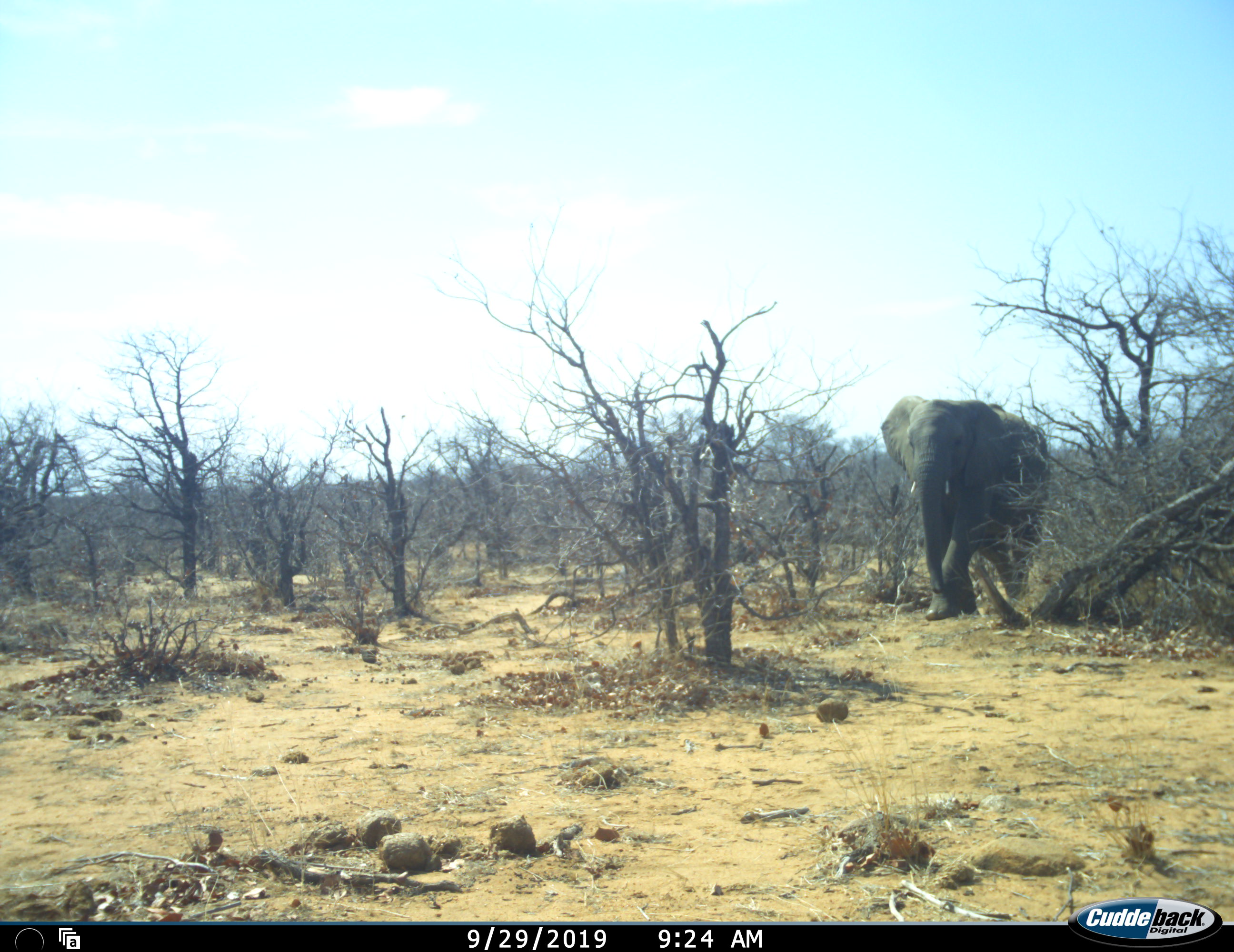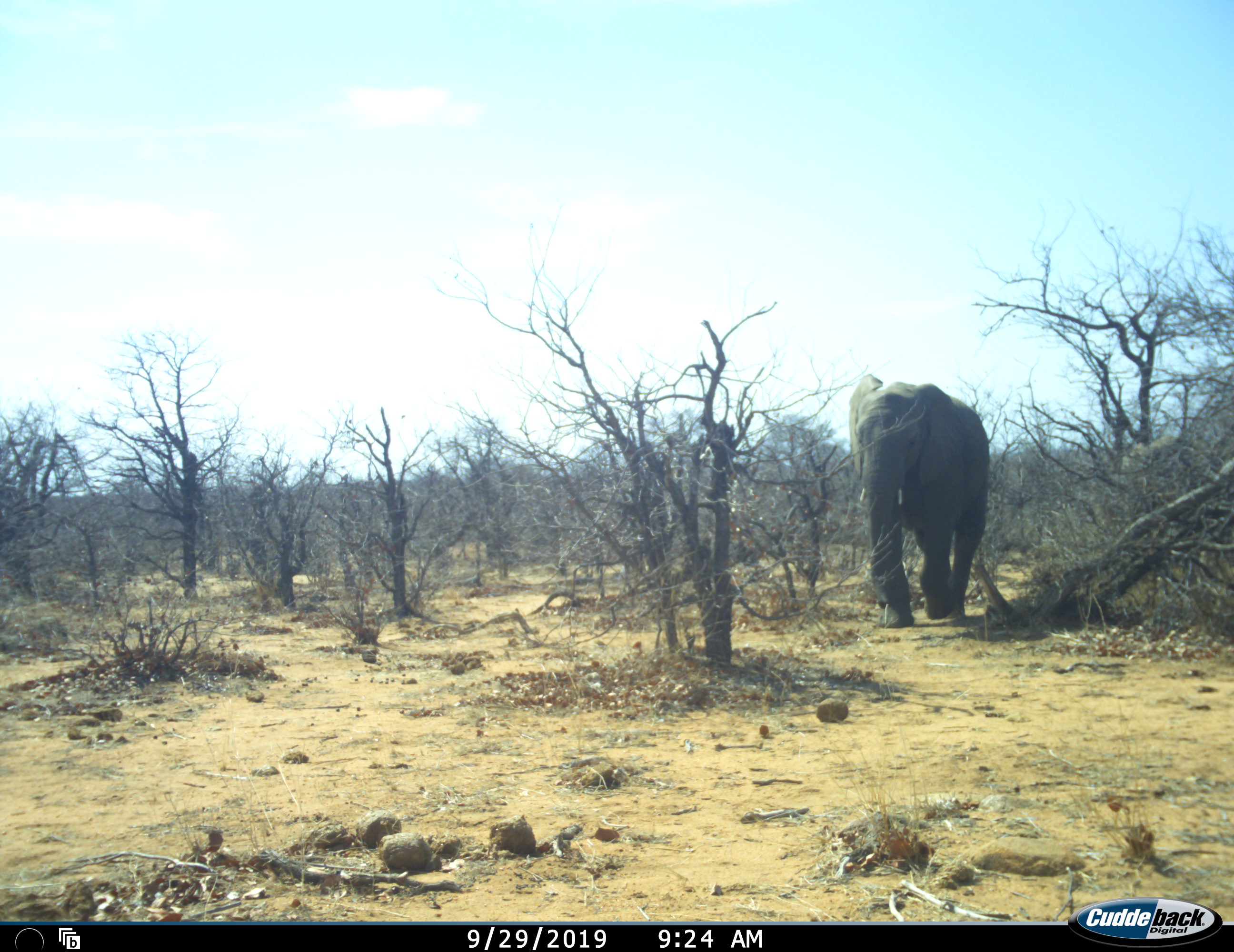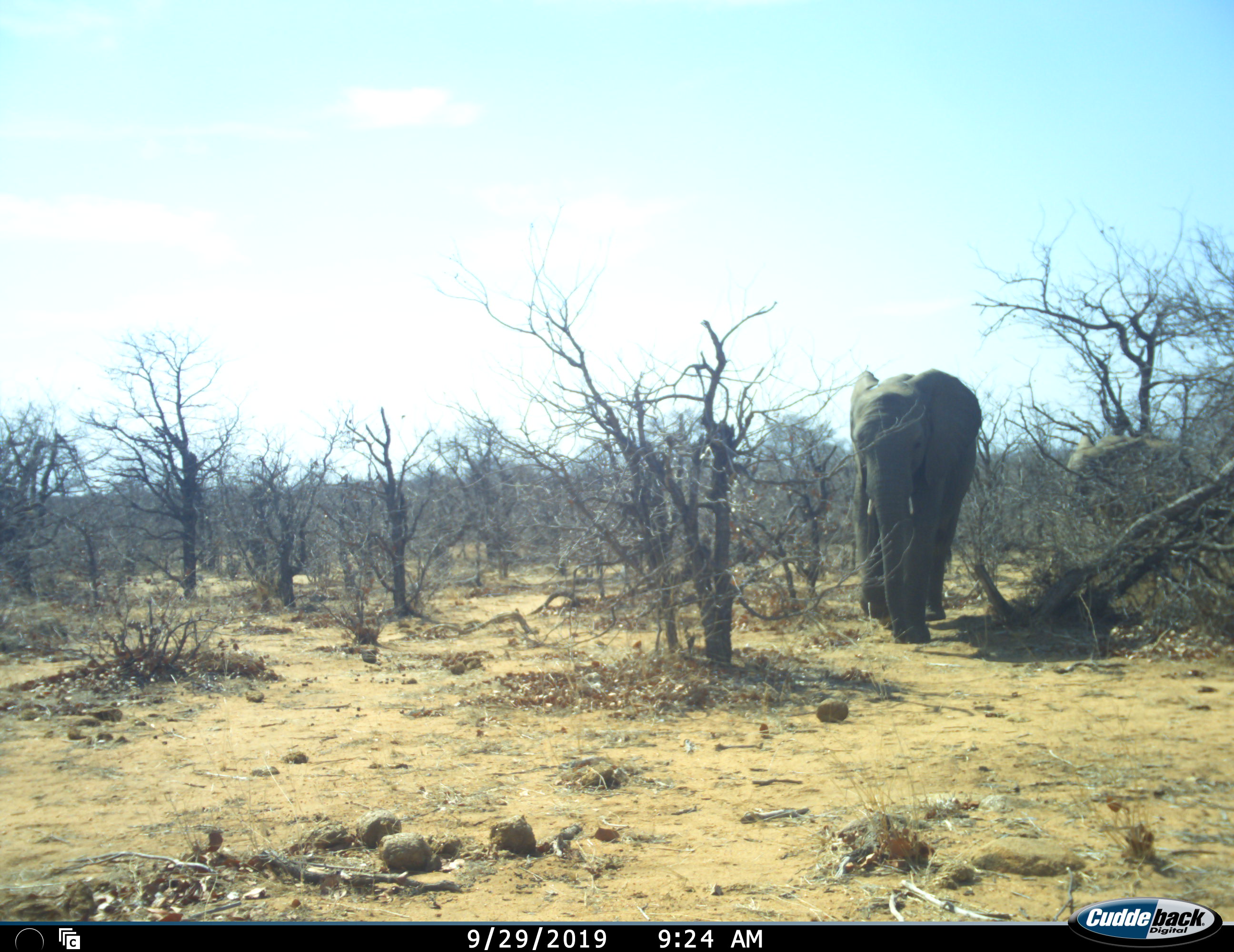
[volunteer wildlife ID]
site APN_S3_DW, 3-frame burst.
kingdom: Animalia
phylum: Chordata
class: Mammalia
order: Proboscidea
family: Elephantidae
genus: Loxodonta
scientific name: Loxodonta africana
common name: african bush elephant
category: elephant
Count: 2.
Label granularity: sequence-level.